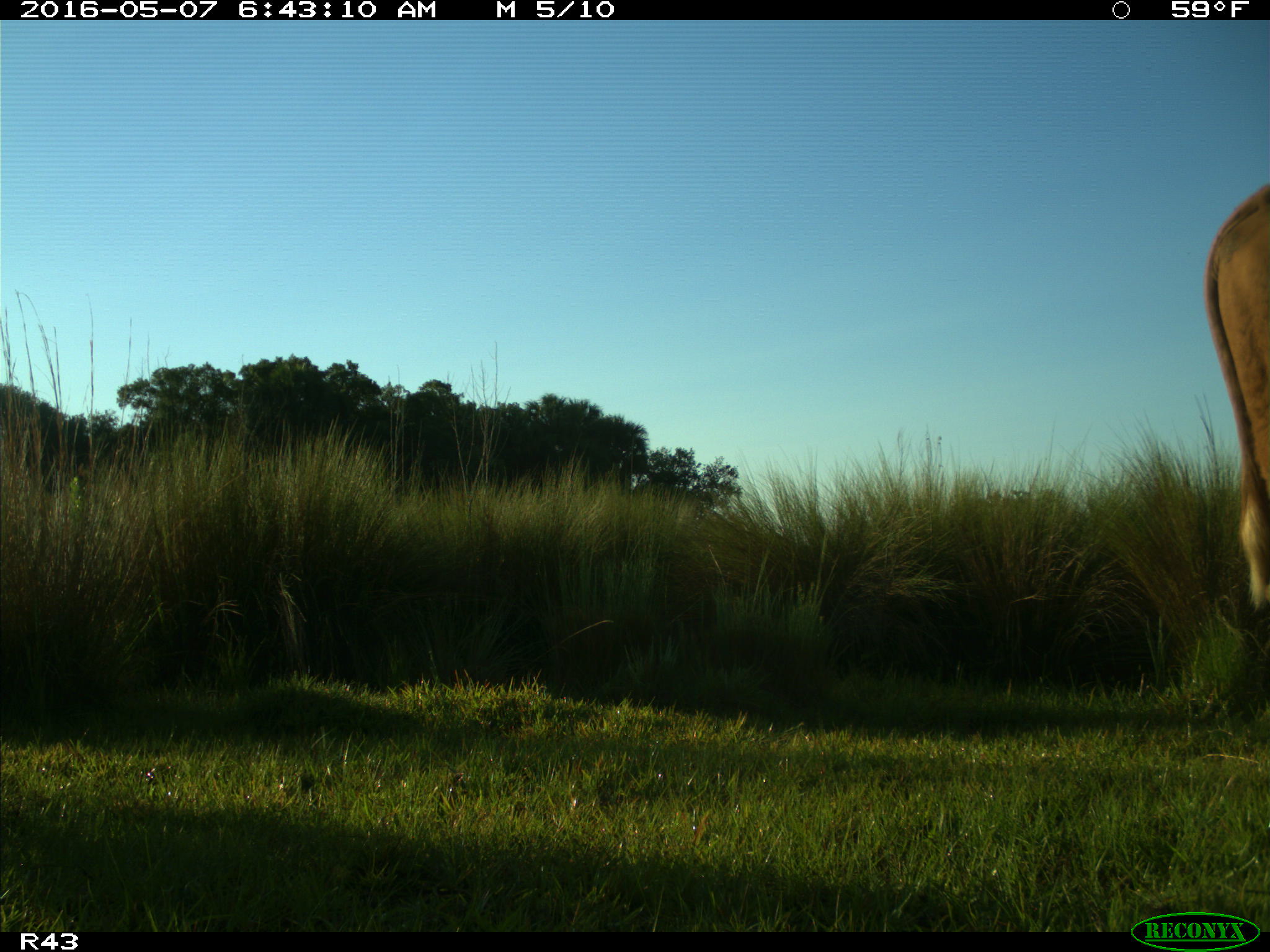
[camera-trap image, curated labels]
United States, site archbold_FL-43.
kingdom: Animalia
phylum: Chordata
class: Mammalia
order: Artiodactyla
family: Bovidae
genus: Bos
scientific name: Bos taurus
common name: domestic cow